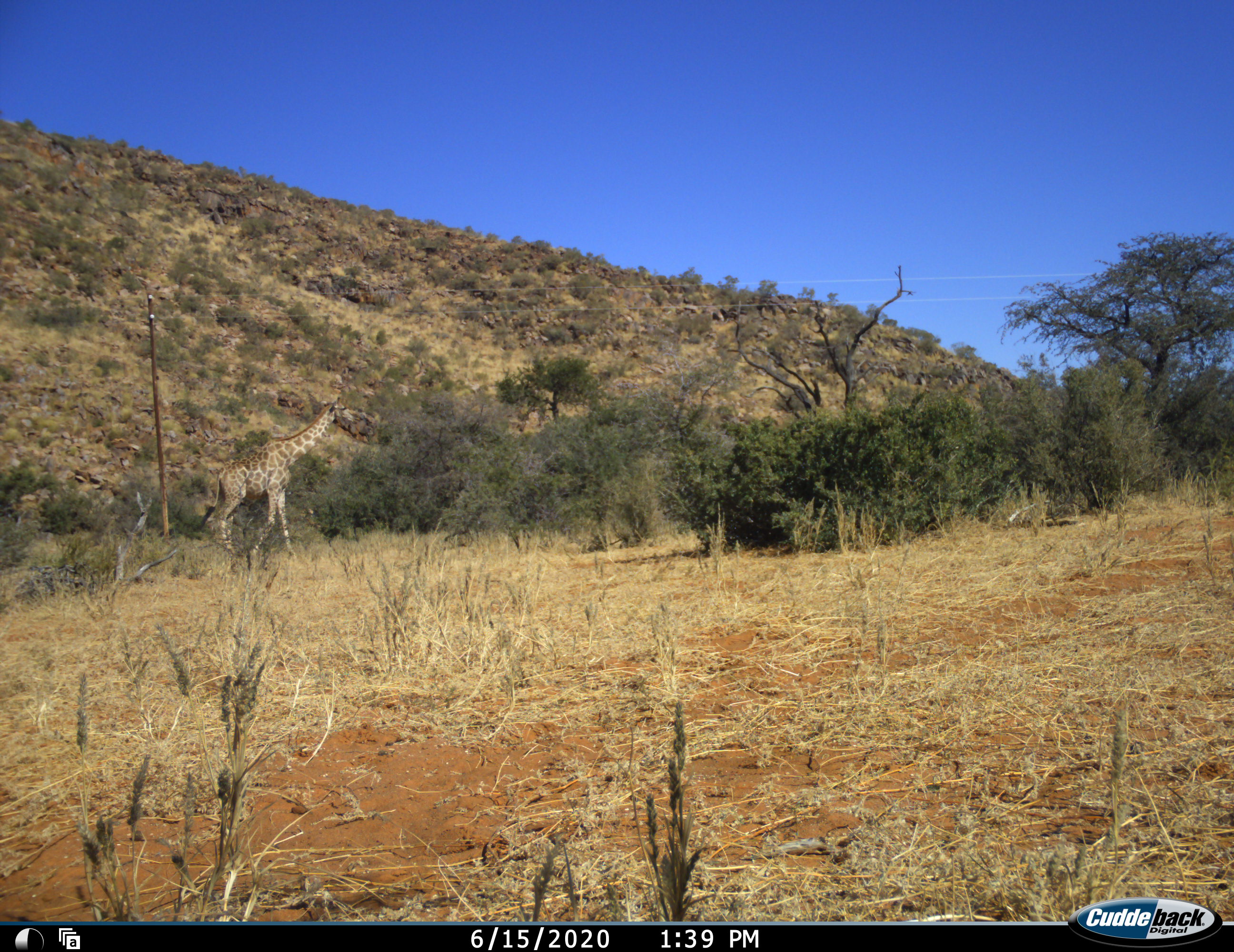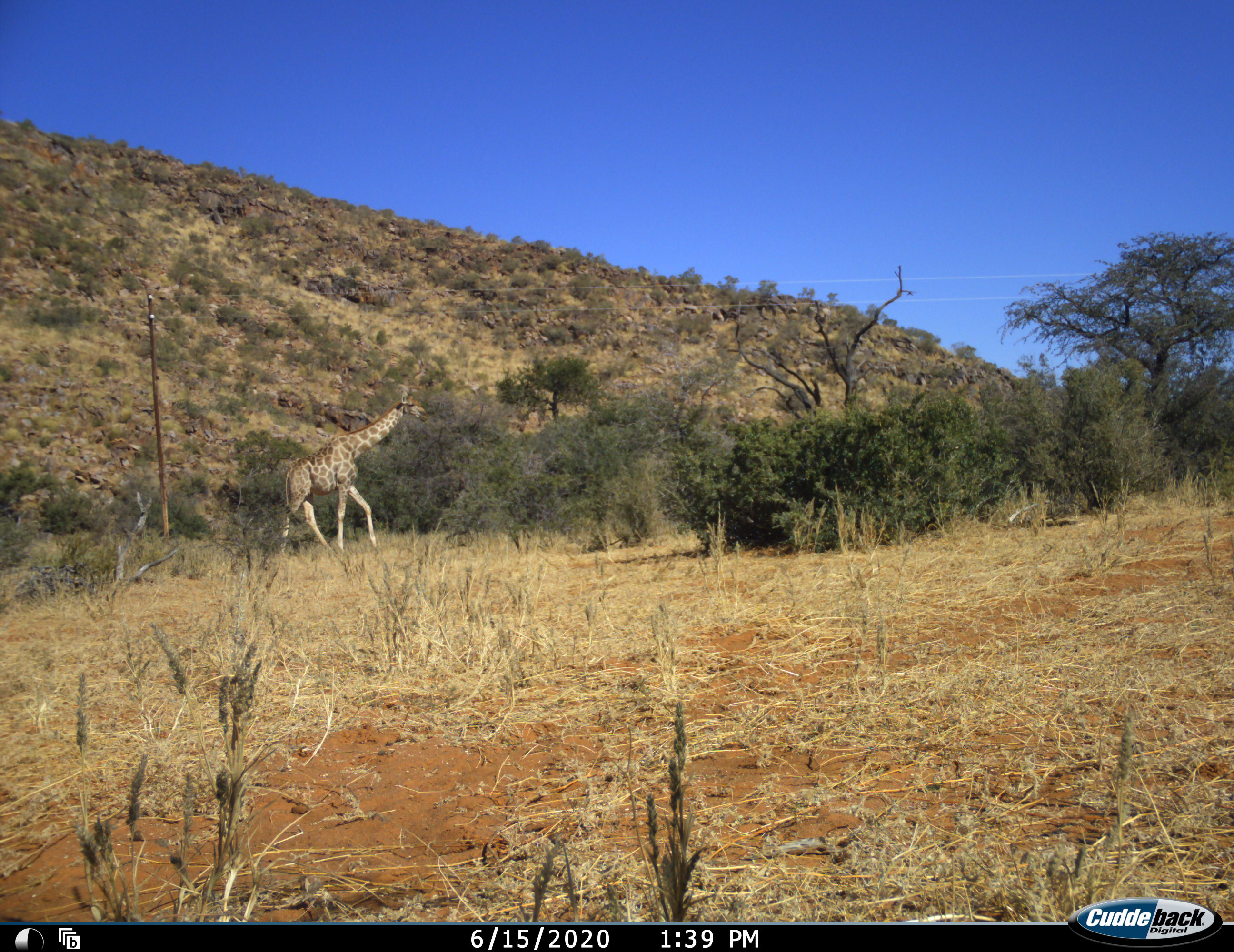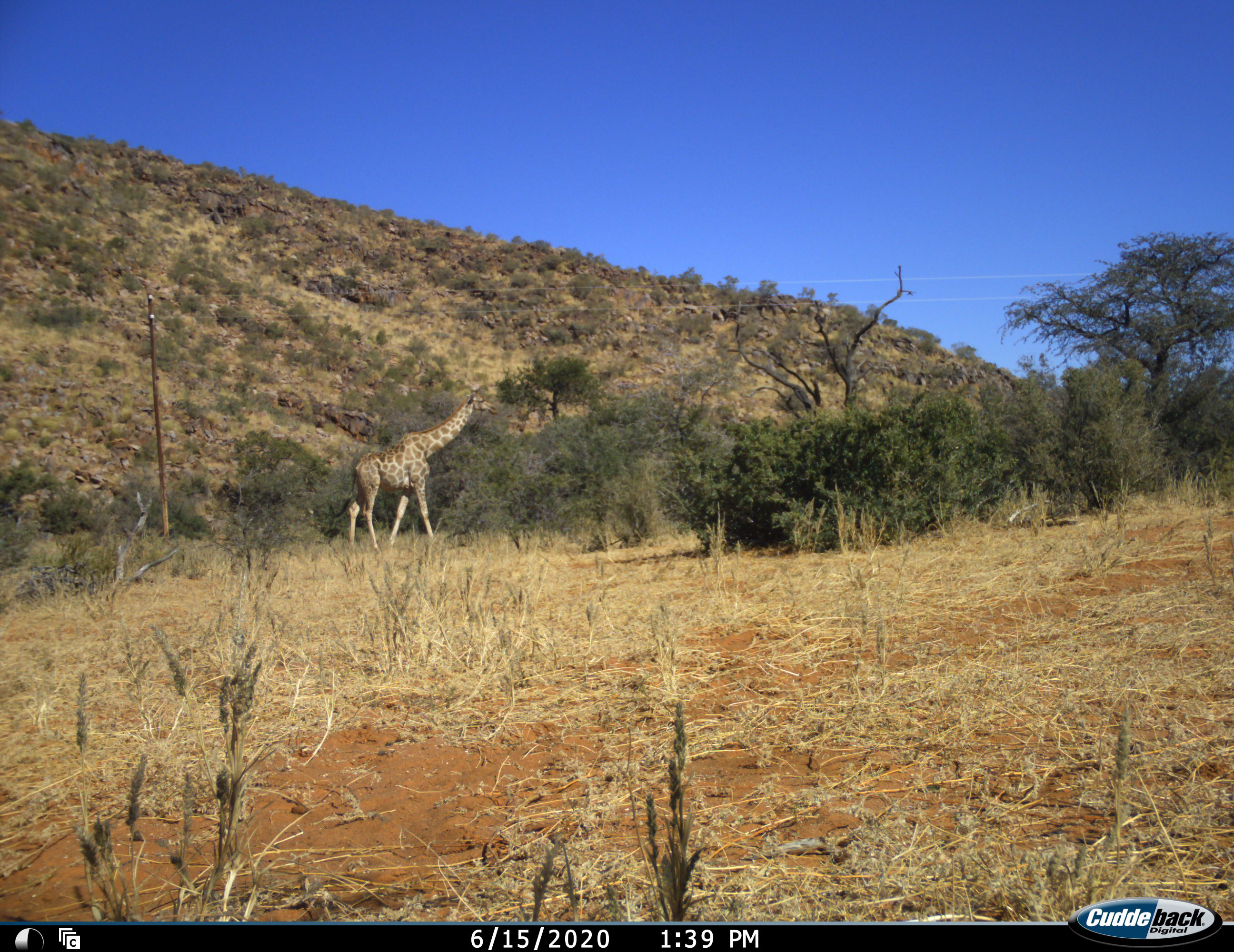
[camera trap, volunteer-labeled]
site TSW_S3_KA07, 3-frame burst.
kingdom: Animalia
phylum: Chordata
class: Mammalia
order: Artiodactyla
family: Giraffidae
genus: Giraffa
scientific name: Giraffa camelopardalis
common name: giraffe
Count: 1.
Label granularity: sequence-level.